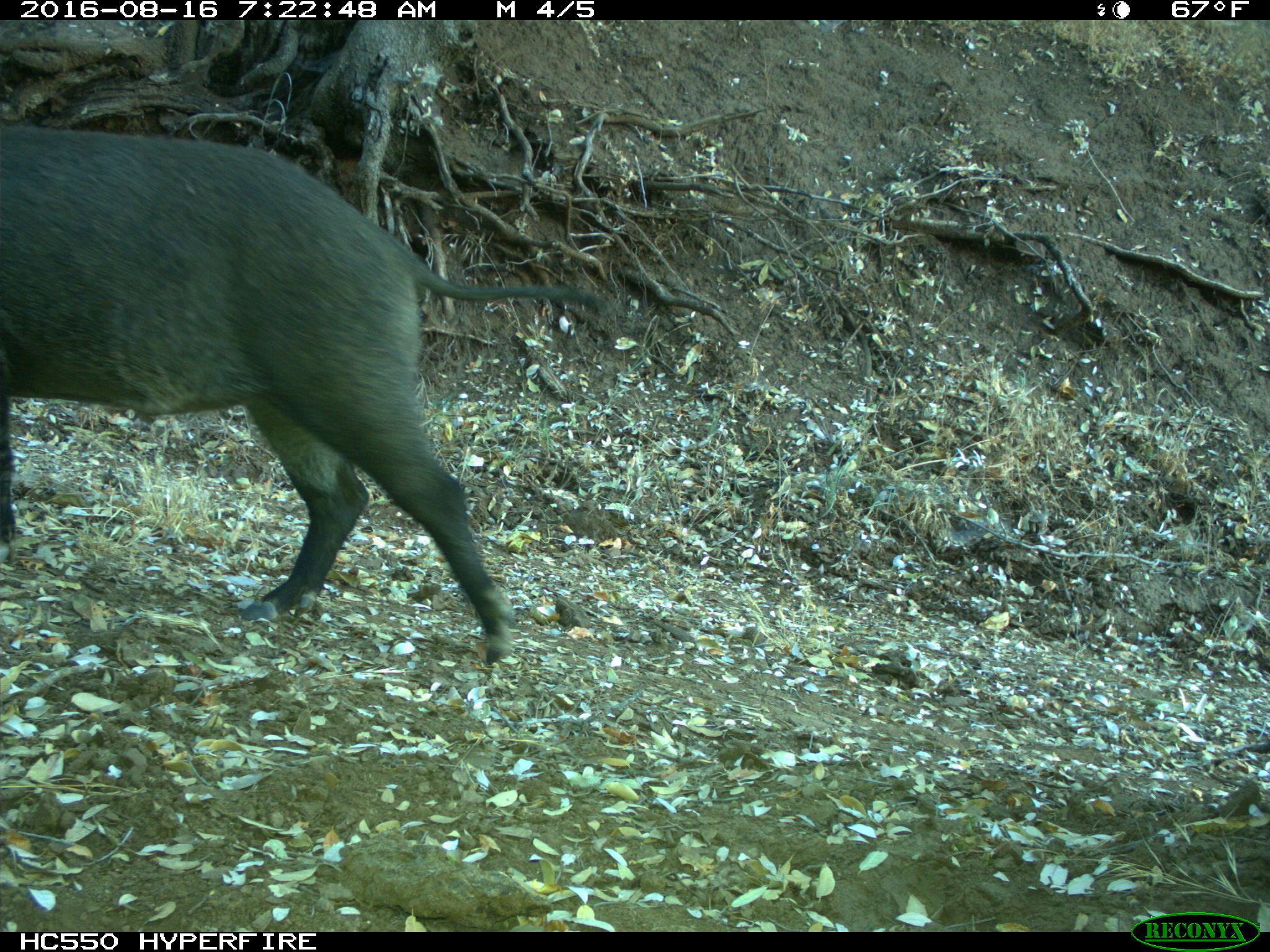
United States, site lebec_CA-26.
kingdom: Animalia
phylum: Chordata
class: Mammalia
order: Artiodactyla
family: Suidae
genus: Sus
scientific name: Sus scrofa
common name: wild boar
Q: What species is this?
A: Sus scrofa (wild boar).